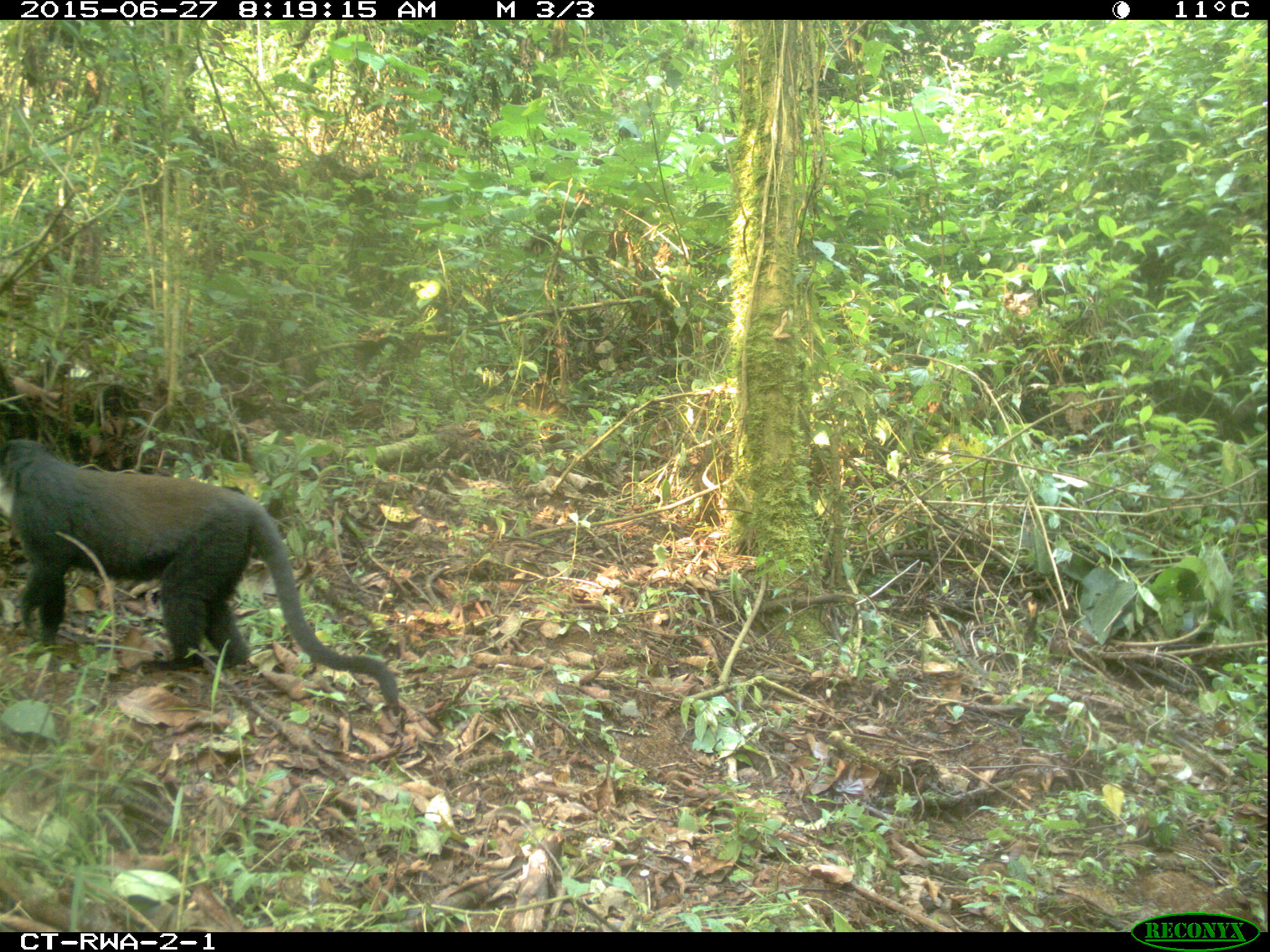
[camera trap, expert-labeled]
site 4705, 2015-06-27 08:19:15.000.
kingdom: Animalia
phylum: Chordata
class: Mammalia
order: Primates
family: Cercopithecidae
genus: Allochrocebus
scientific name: Allochrocebus lhoesti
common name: l'hoest's monkey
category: cercopithecus lhoesti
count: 1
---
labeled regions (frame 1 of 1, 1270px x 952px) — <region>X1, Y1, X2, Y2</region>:
cercopithecus lhoesti: <region>0, 437, 407, 715</region>